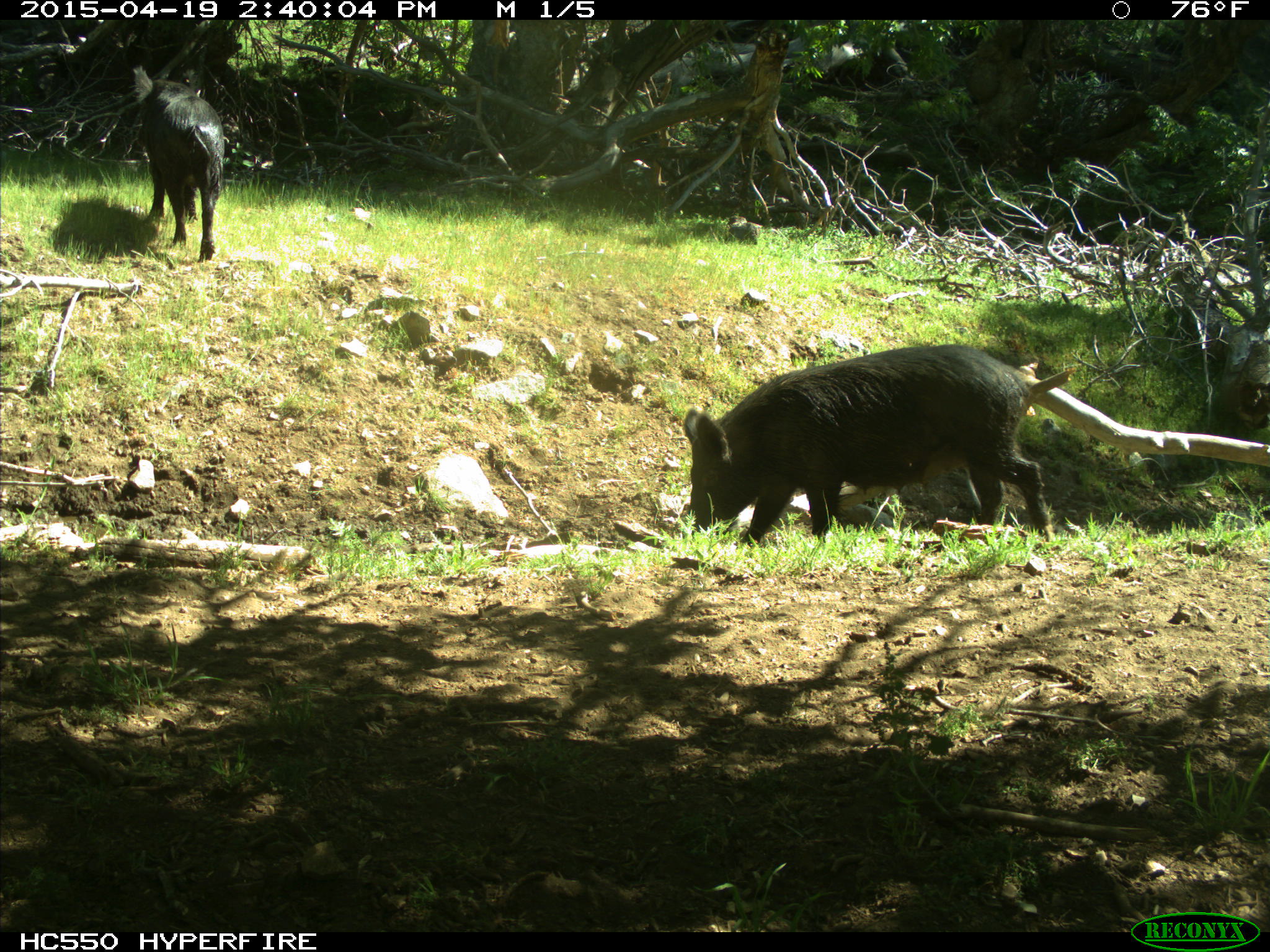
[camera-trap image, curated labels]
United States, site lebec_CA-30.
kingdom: Animalia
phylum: Chordata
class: Mammalia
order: Artiodactyla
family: Suidae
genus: Sus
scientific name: Sus scrofa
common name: wild boar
Sus scrofa (wild boar).